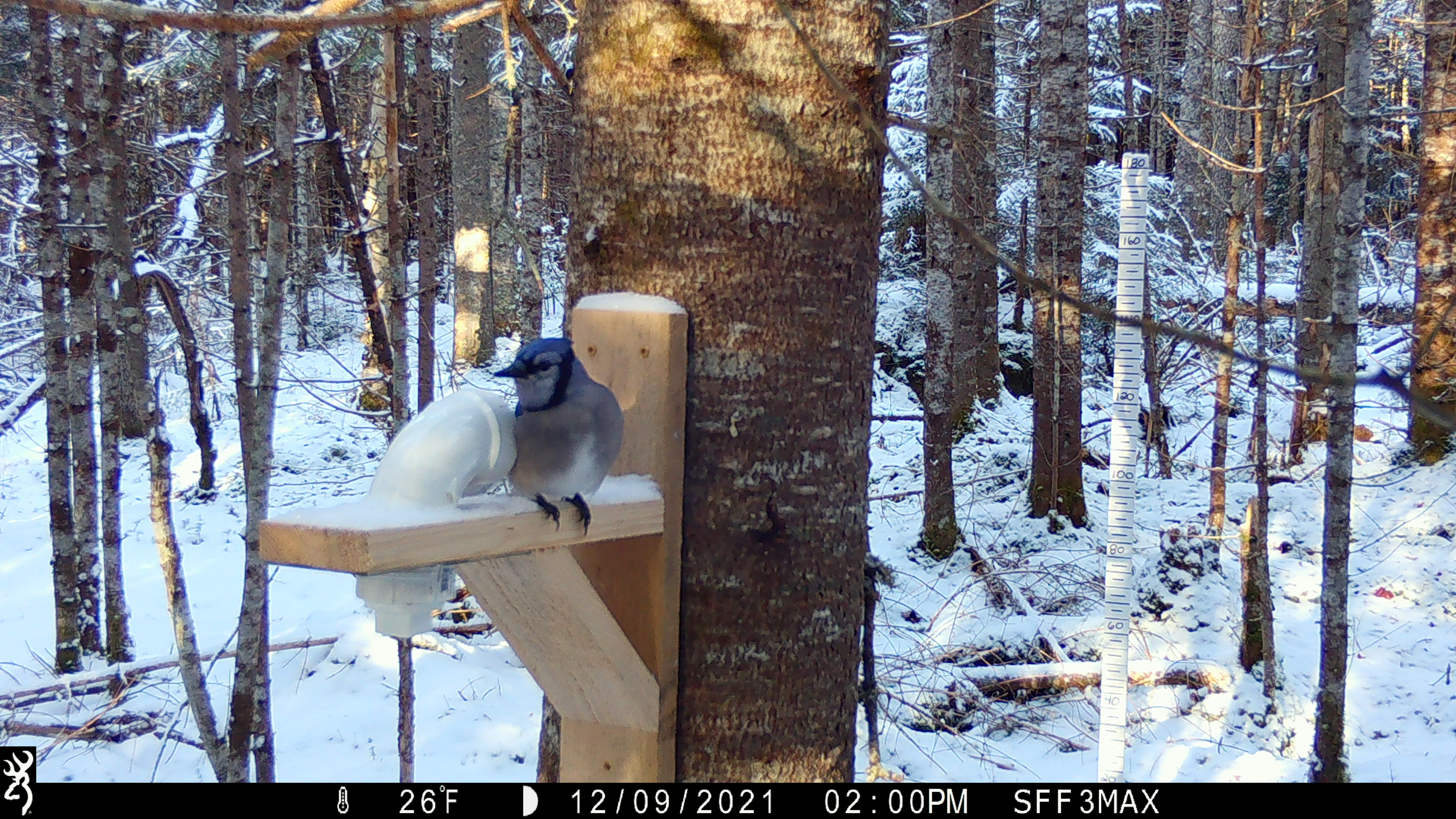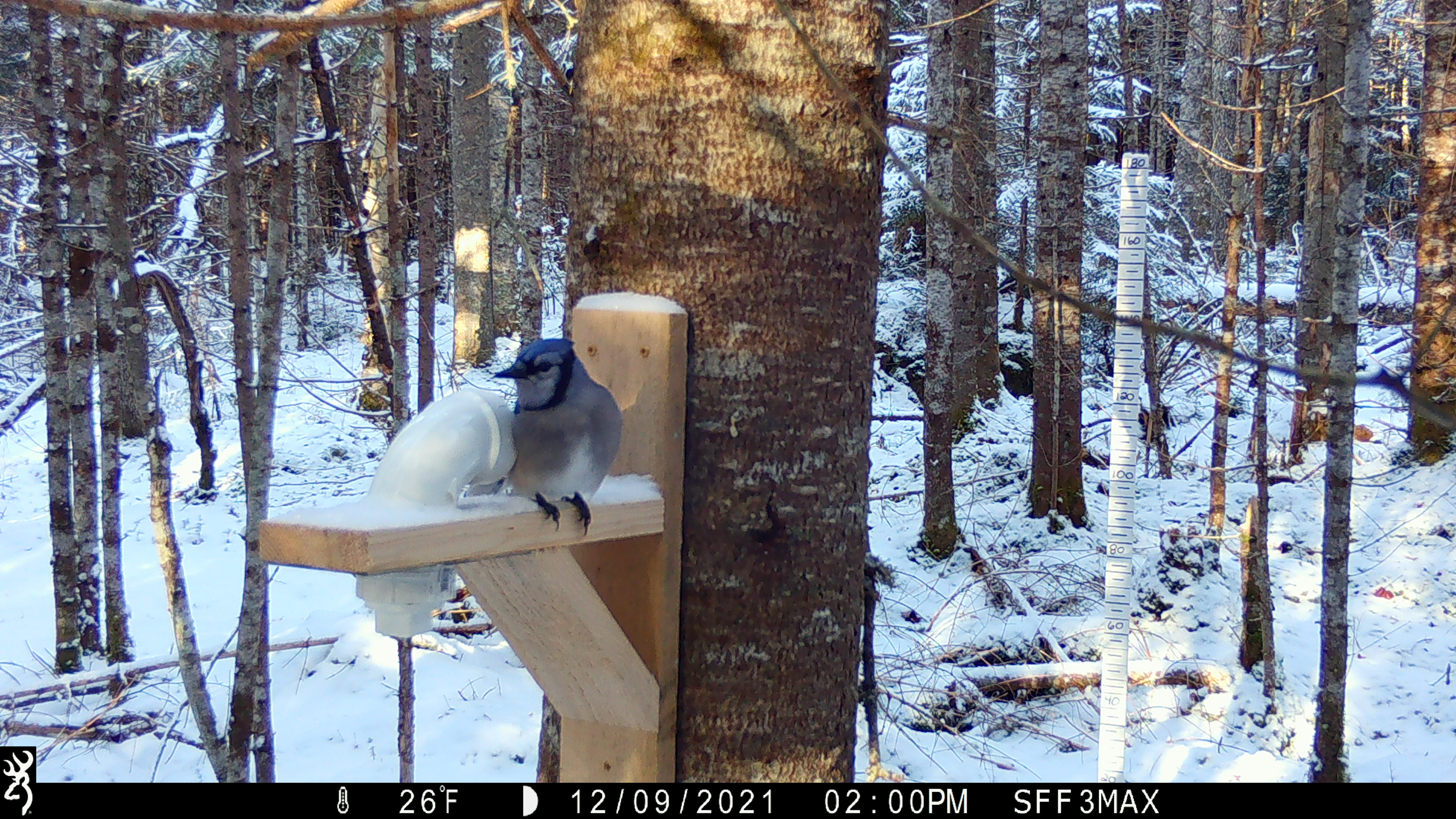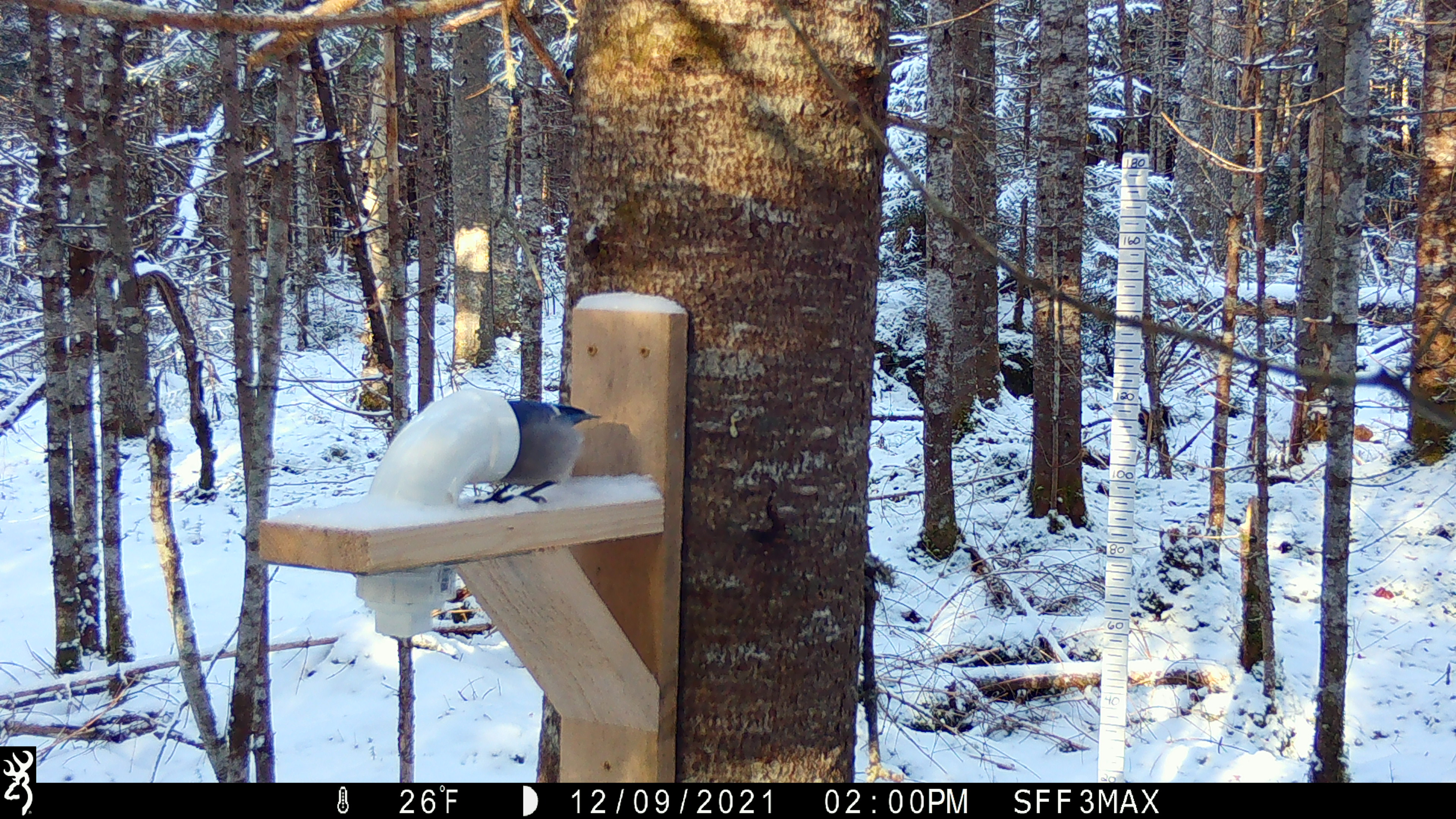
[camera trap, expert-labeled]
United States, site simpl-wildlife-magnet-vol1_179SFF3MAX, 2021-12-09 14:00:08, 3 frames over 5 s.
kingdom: Animalia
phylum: Chordata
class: Aves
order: Passeriformes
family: Corvidae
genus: Cyanocitta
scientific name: Cyanocitta cristata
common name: blue jay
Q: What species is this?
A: Blue jay (Cyanocitta cristata).